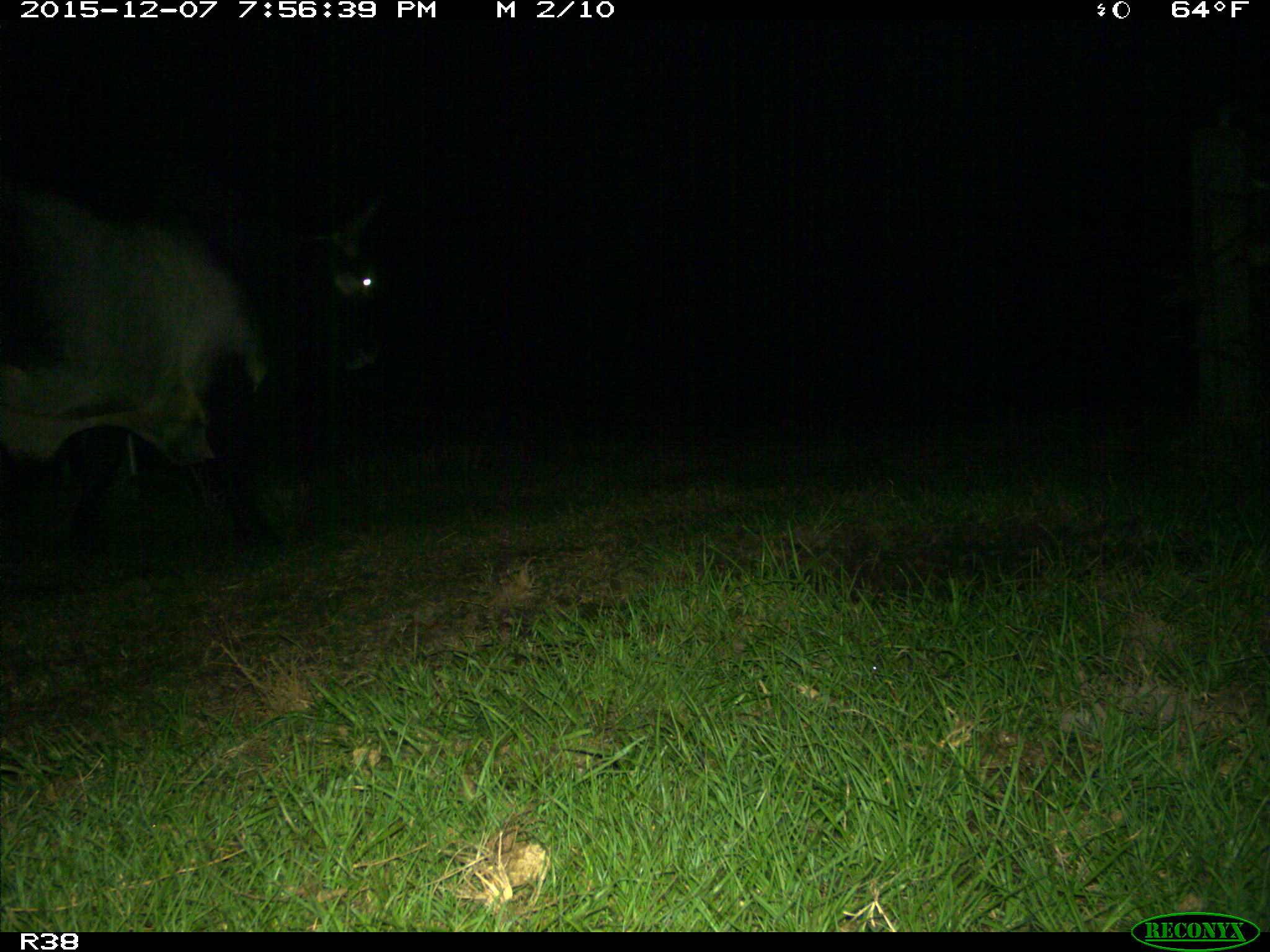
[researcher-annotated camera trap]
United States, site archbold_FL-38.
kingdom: Animalia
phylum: Chordata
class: Mammalia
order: Artiodactyla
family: Bovidae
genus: Bos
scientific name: Bos taurus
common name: domestic cow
Bos taurus (domestic cow).